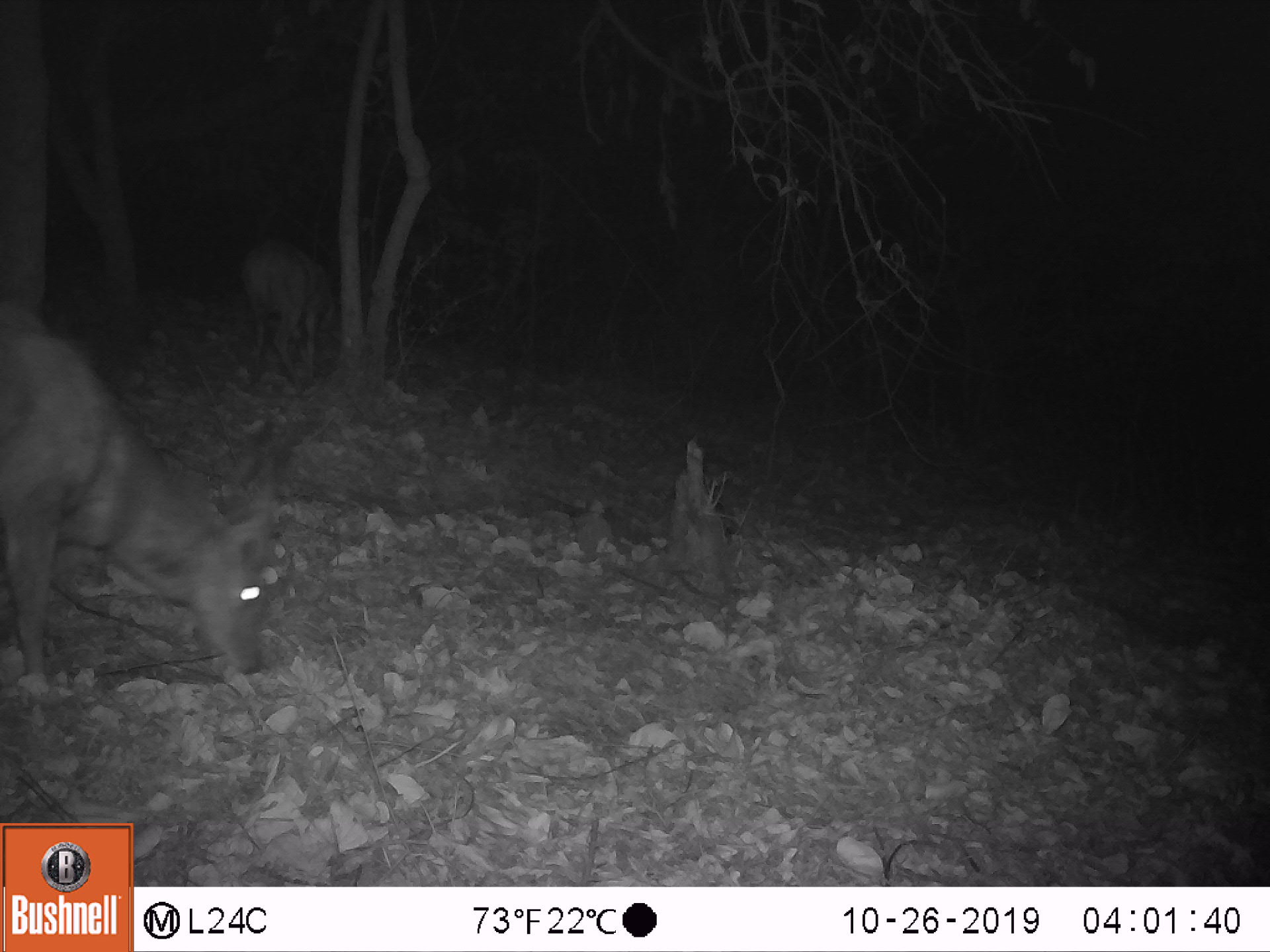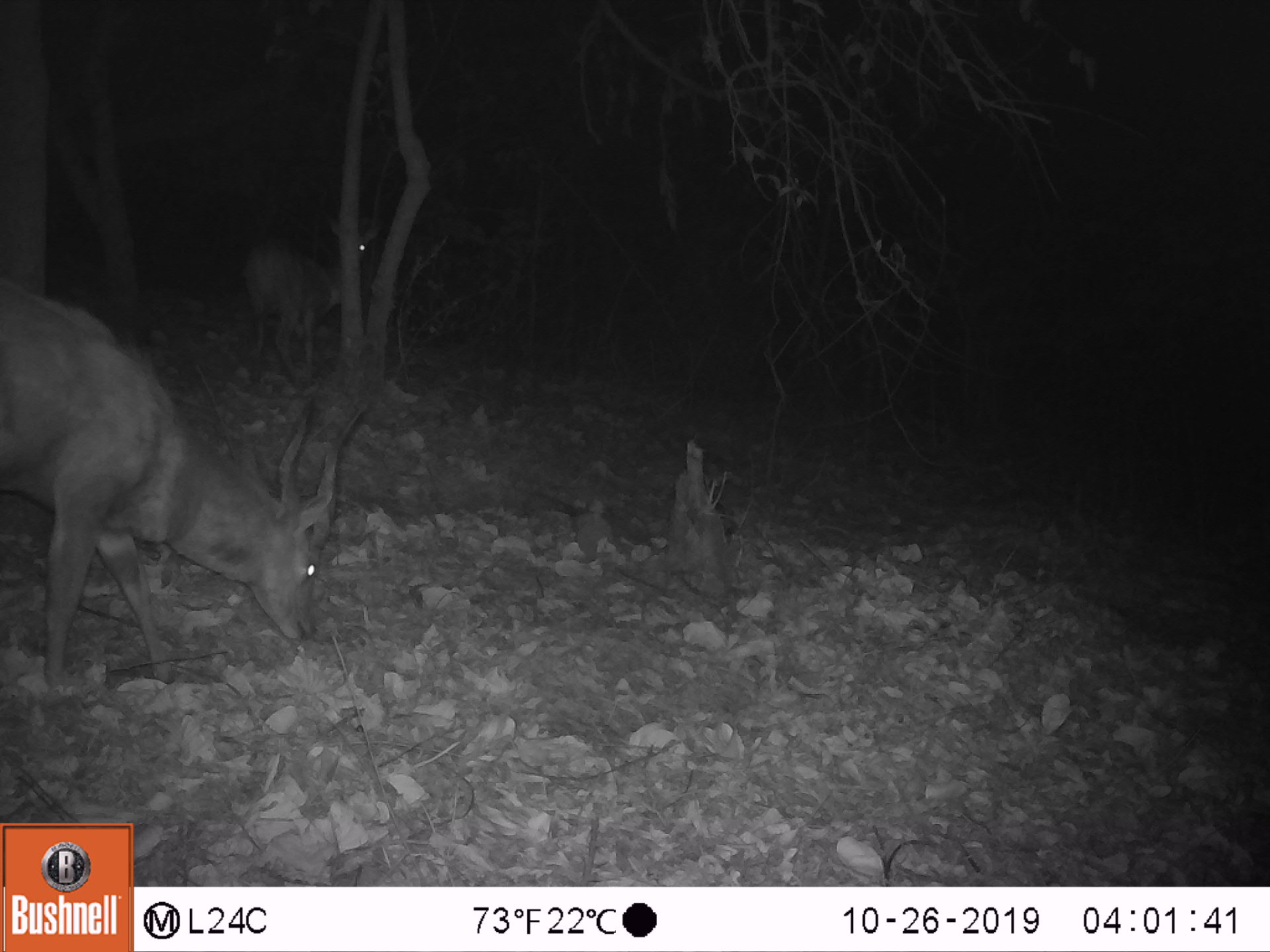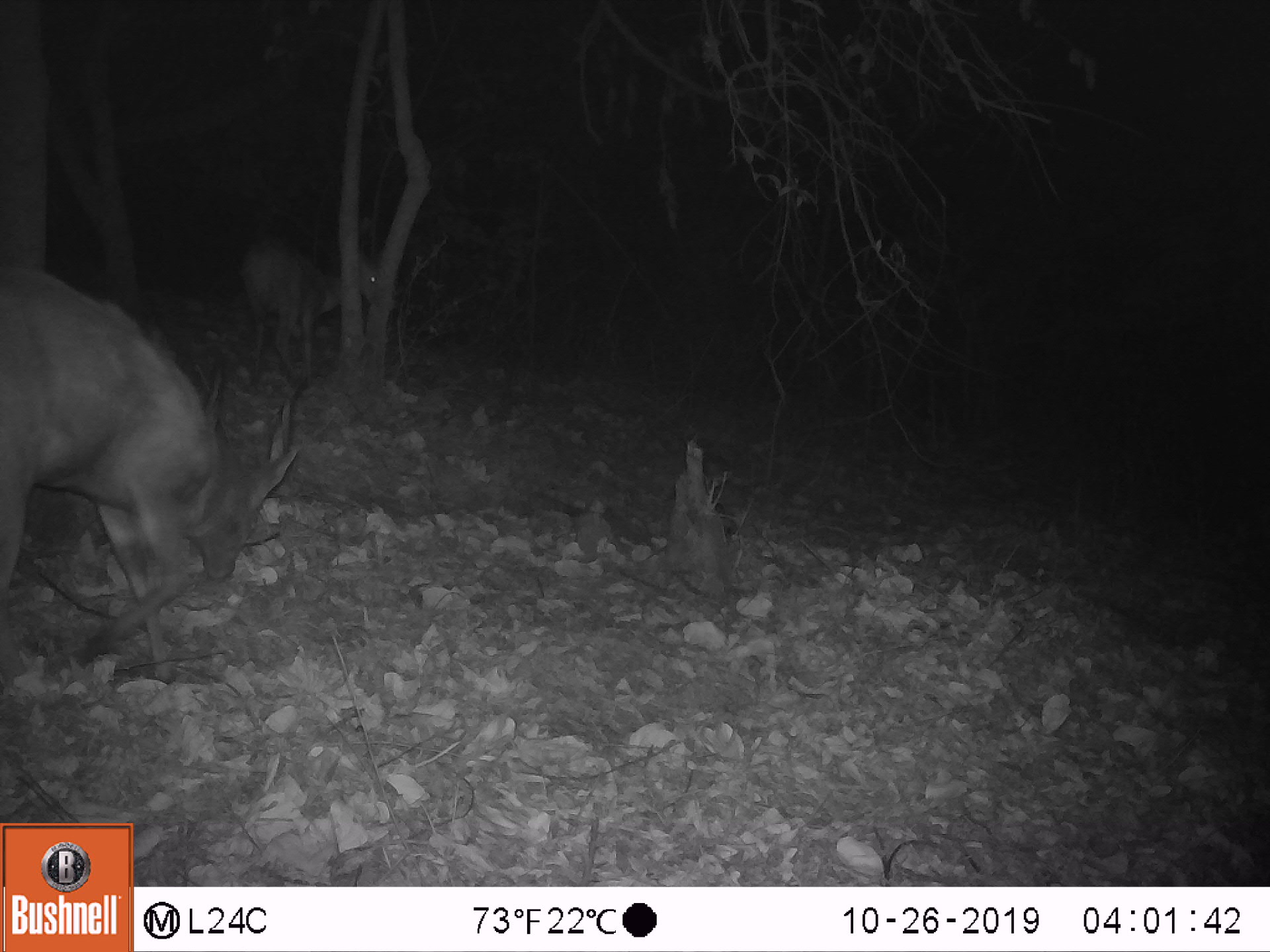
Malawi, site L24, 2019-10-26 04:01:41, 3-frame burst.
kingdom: Animalia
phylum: Chordata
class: Mammalia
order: Artiodactyla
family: Bovidae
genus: Tragelaphus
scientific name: Tragelaphus sylvaticus sylvaticus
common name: cape bushbuck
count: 2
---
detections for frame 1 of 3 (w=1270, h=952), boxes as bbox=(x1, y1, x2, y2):
cape bushbuck: bbox=(2, 282, 307, 695); bbox=(225, 224, 346, 376)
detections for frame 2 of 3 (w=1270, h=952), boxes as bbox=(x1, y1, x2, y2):
cape bushbuck: bbox=(0, 264, 373, 704); bbox=(206, 193, 390, 396)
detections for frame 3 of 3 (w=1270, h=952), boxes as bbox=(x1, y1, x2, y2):
cape bushbuck: bbox=(4, 256, 320, 696); bbox=(224, 213, 397, 348)